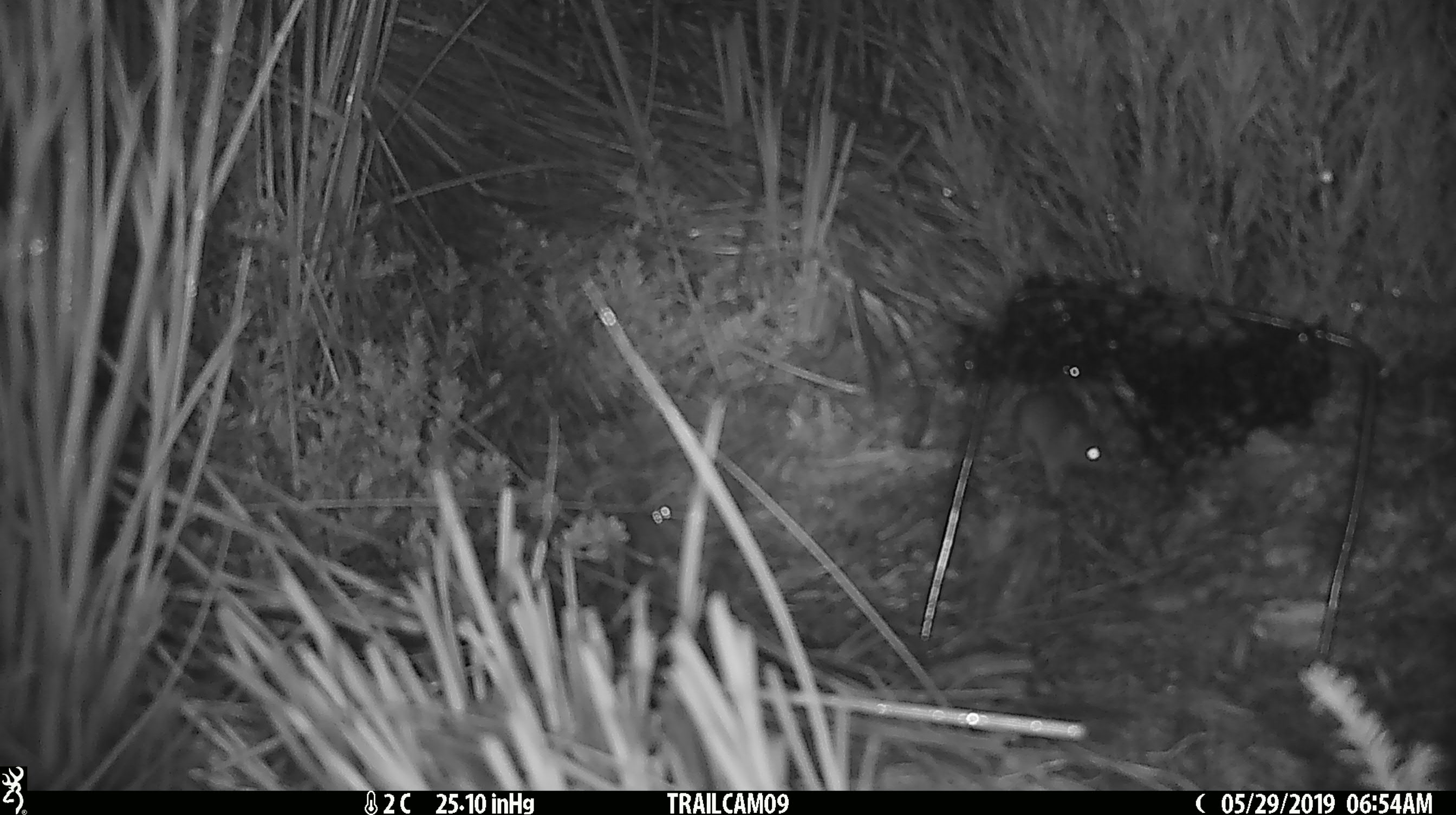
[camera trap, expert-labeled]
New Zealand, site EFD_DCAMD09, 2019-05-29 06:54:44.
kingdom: Animalia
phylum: Chordata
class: Mammalia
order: Rodentia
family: Muridae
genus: Mus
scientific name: Mus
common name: mouse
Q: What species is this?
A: Mouse (Mus).